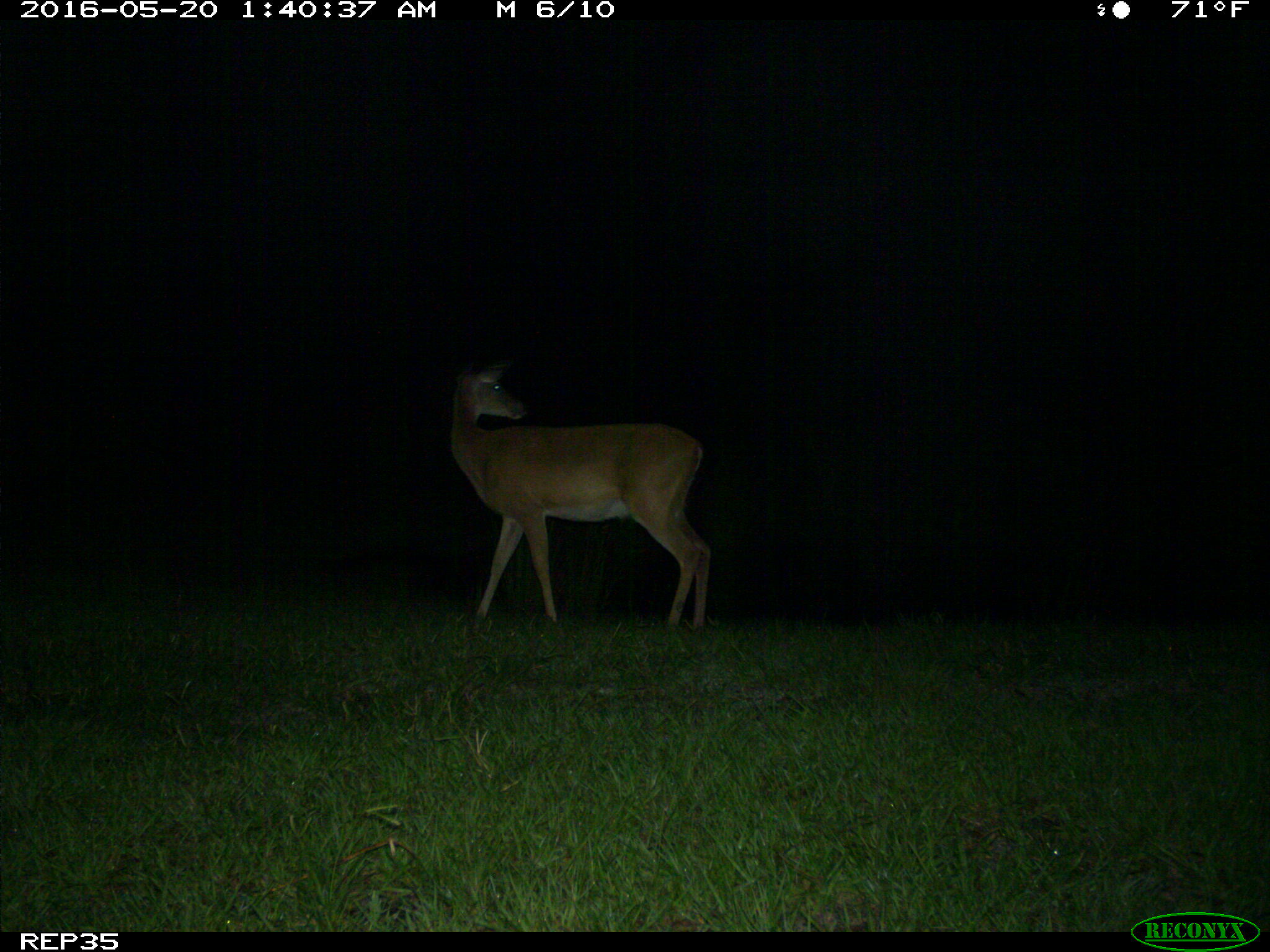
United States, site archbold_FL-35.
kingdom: Animalia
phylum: Chordata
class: Mammalia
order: Artiodactyla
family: Cervidae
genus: Odocoileus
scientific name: Odocoileus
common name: deer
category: unidentified deer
Unidentified deer (deer) (Odocoileus).